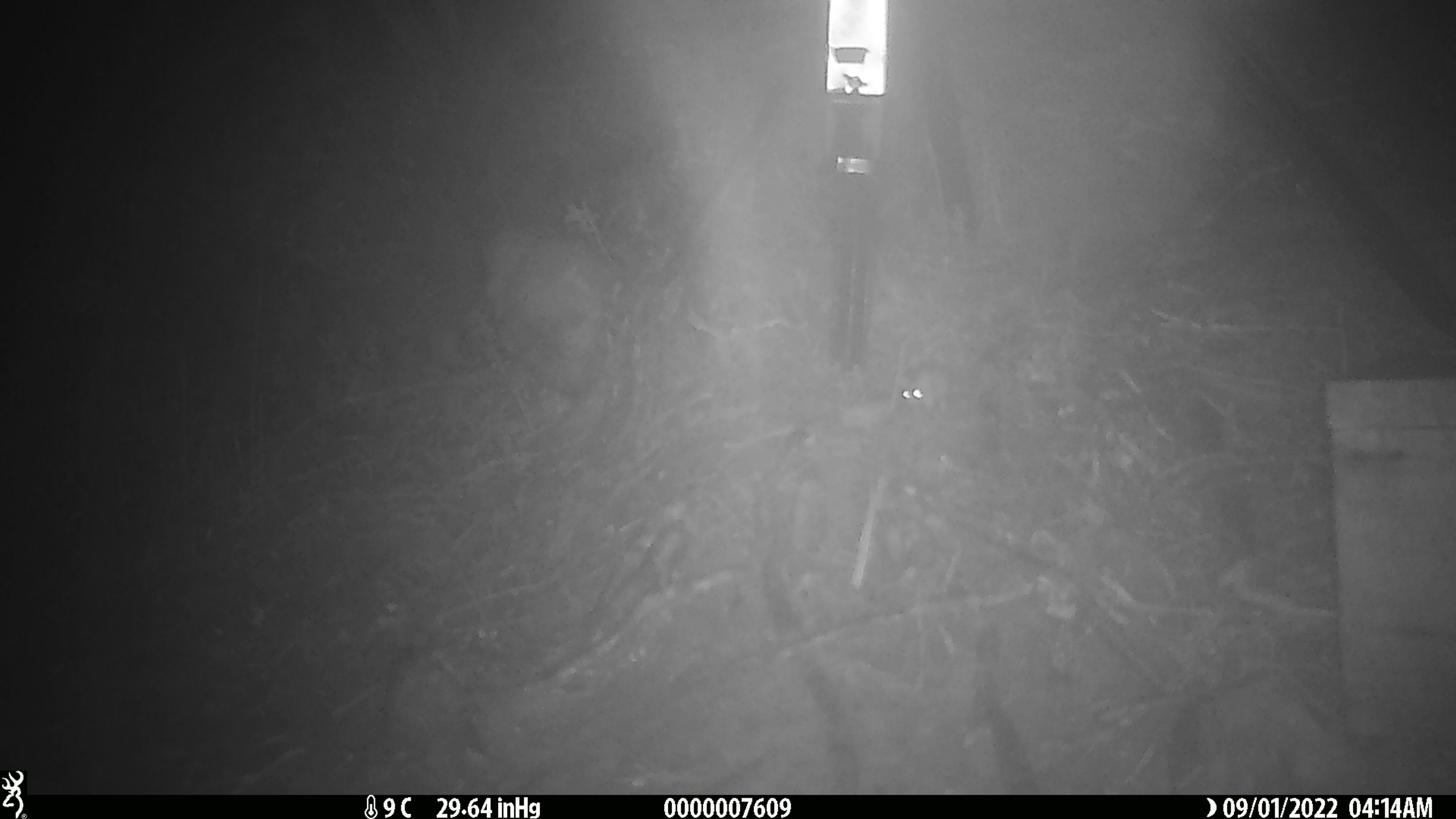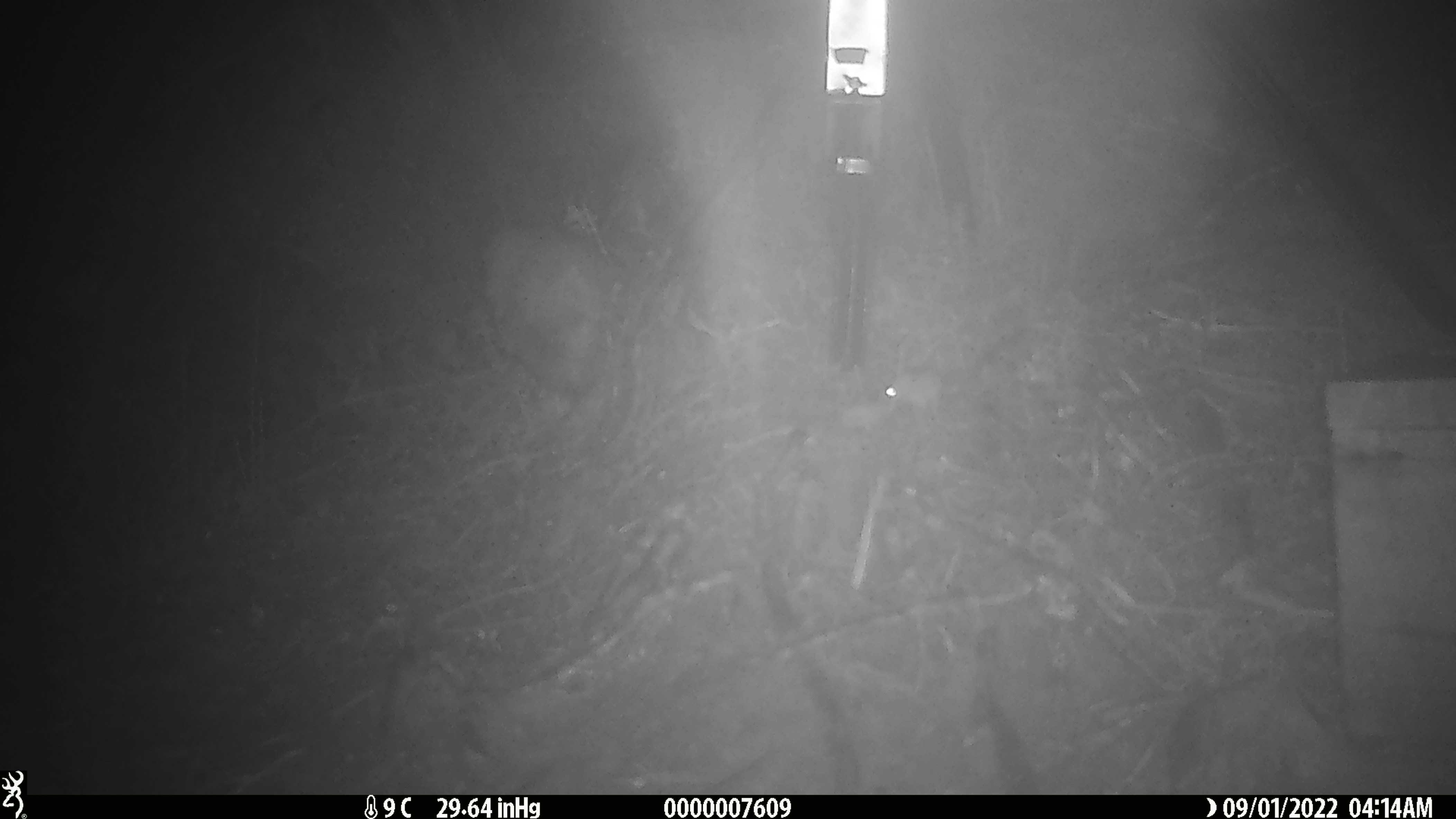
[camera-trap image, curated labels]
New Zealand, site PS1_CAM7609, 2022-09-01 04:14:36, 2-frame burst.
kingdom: Animalia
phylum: Chordata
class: Mammalia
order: Rodentia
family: Muridae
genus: Mus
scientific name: Mus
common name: mouse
Mouse (Mus).